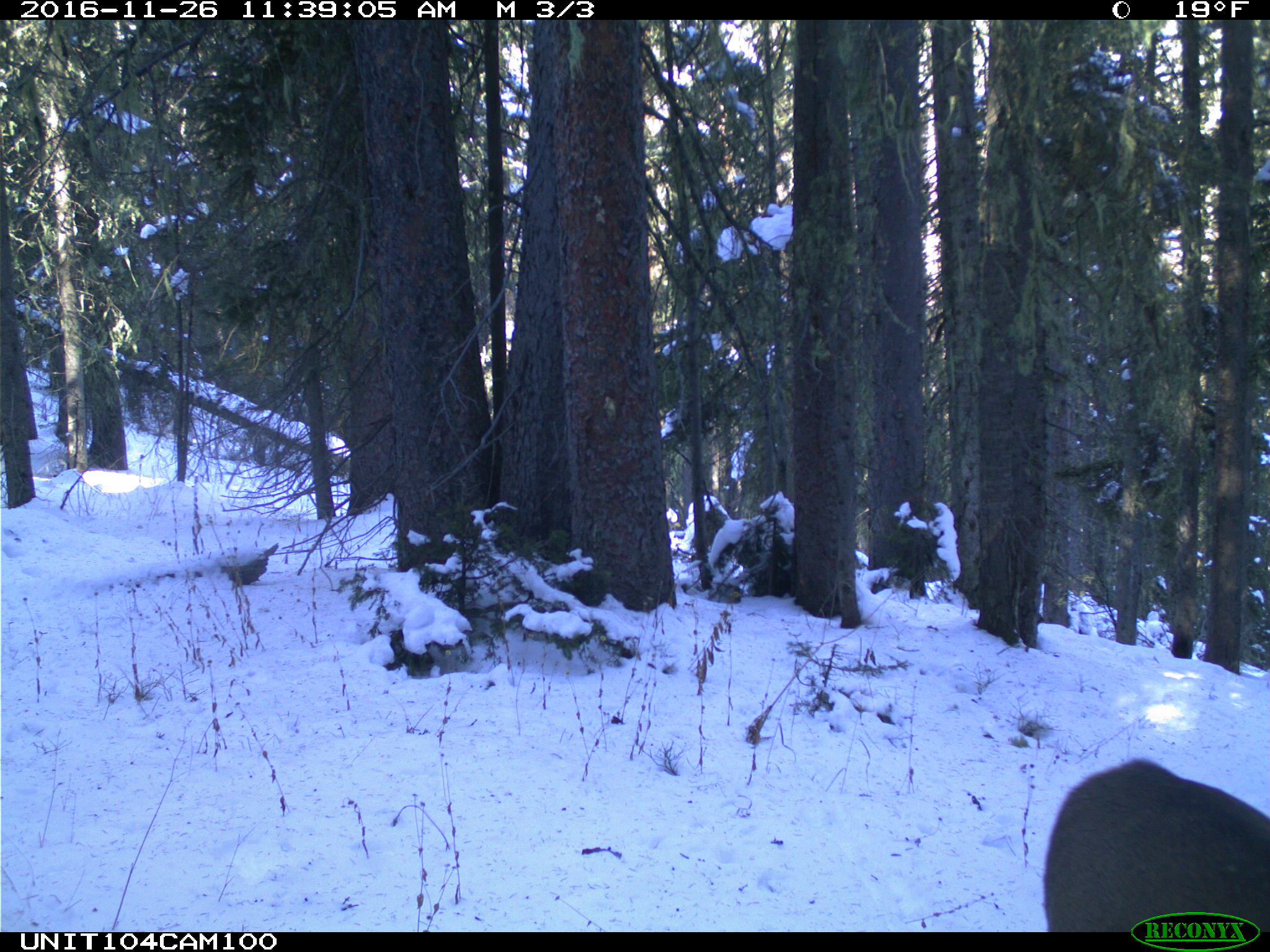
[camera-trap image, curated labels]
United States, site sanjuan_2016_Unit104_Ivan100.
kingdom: Animalia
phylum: Chordata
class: Mammalia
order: Artiodactyla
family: Cervidae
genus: Odocoileus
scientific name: Odocoileus hemionus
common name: mule deer